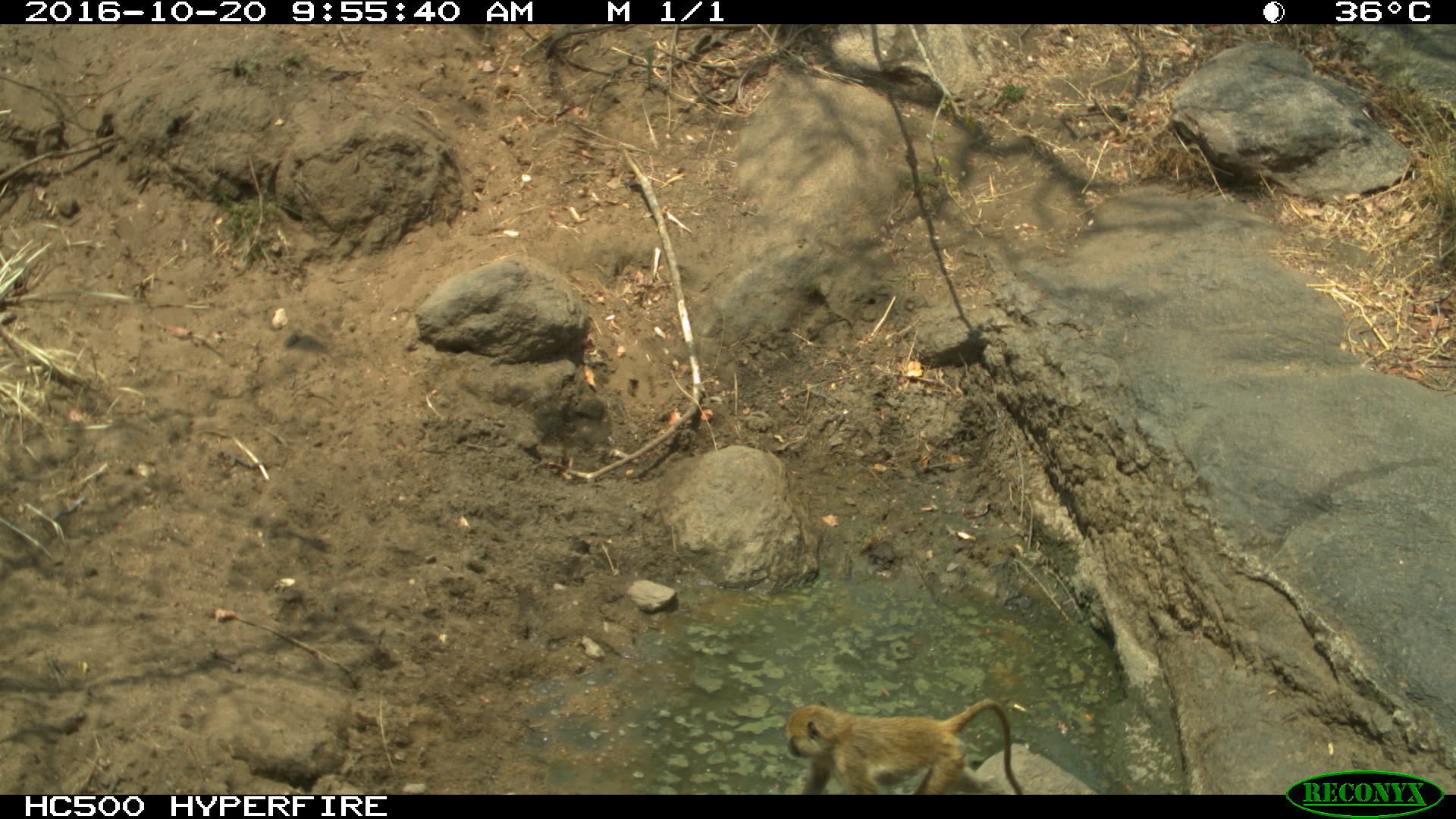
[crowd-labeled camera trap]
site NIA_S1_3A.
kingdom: Animalia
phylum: Chordata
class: Mammalia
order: Primates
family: Cercopithecidae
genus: Papio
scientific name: Papio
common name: baboon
Baboon (Papio), count 1. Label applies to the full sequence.